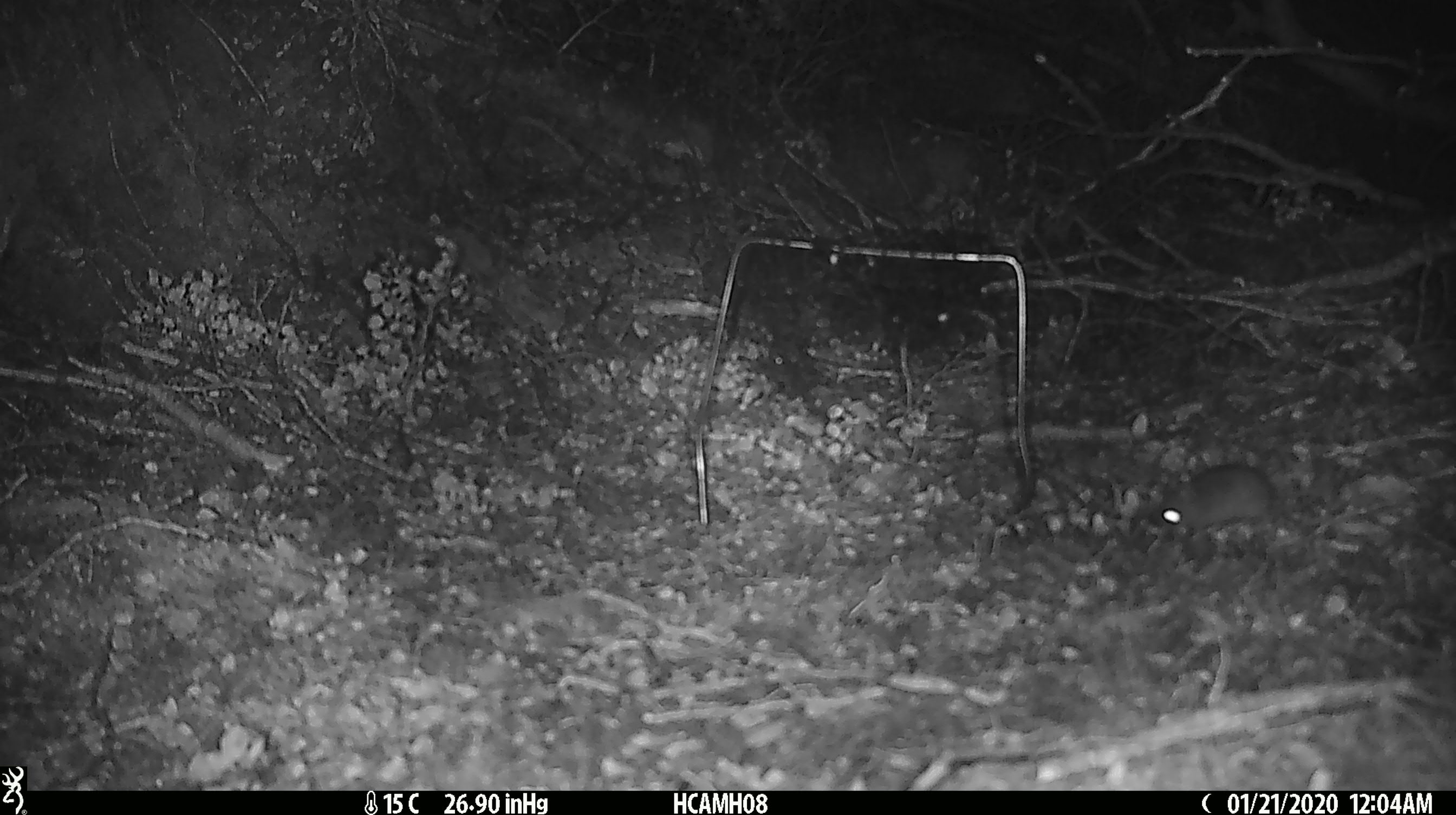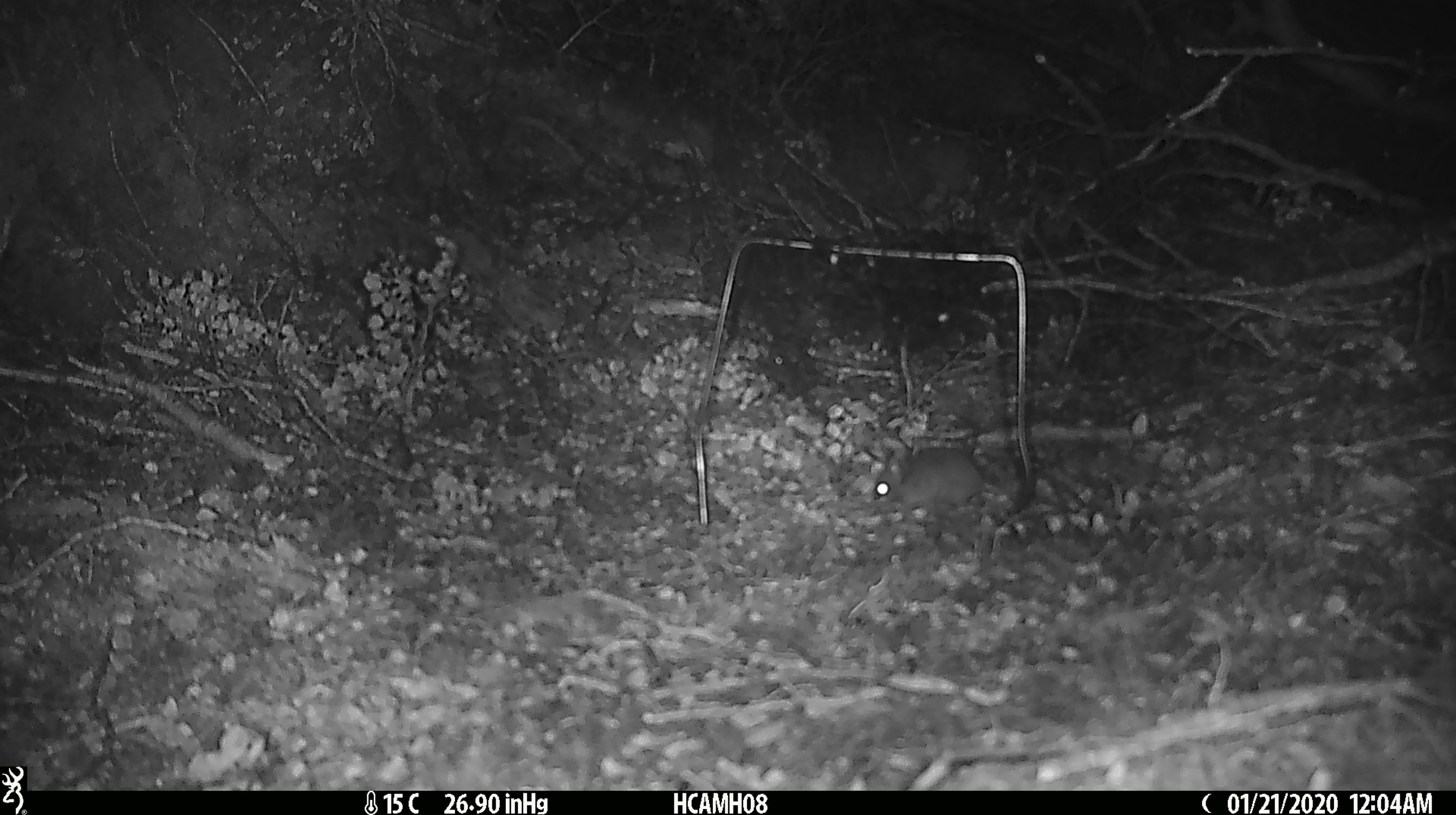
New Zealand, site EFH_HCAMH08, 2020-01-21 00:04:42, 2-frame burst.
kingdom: Animalia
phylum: Chordata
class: Mammalia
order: Rodentia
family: Muridae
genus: Mus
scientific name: Mus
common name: mouse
Mouse (Mus).